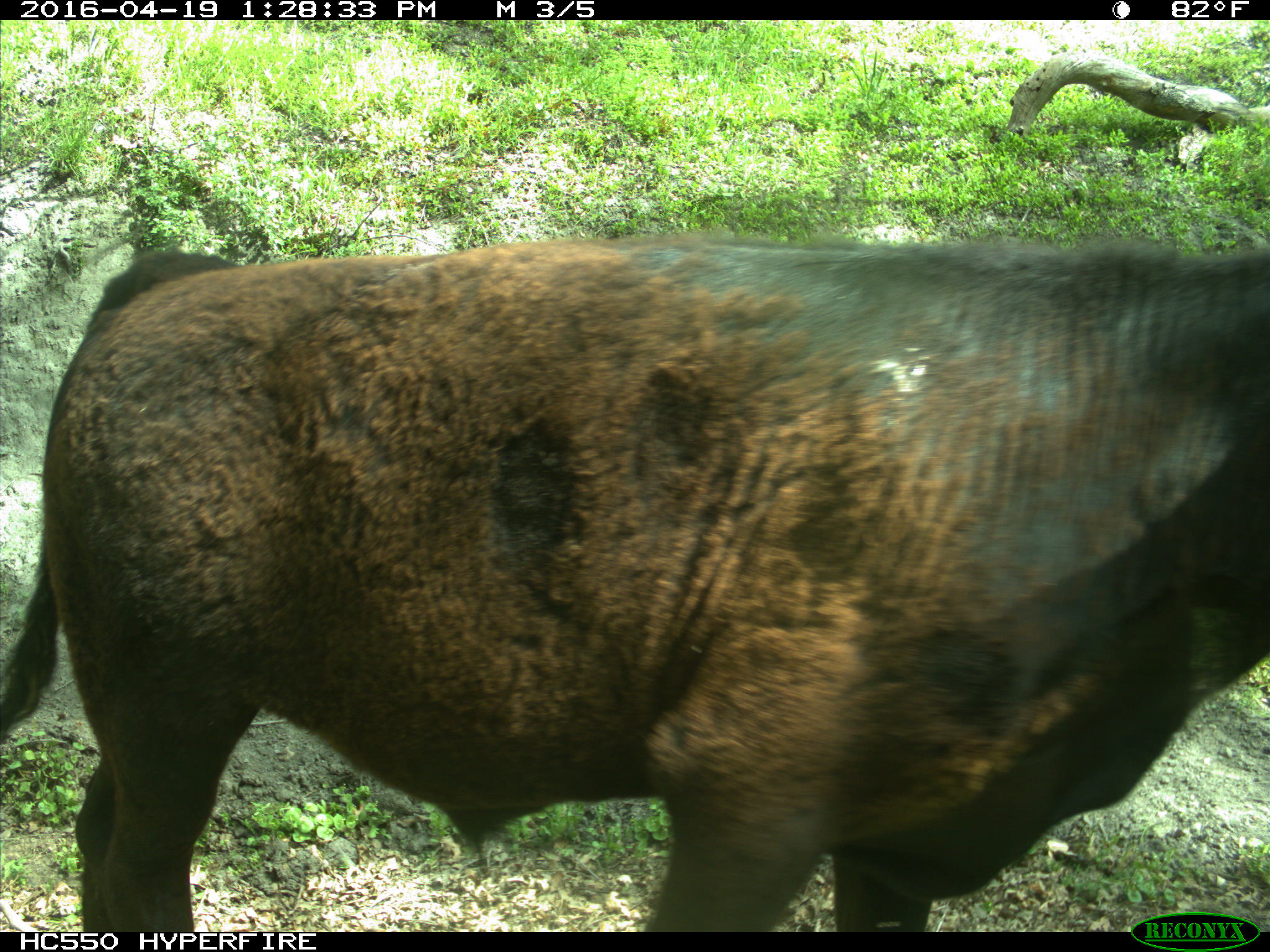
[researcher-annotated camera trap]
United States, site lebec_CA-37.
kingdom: Animalia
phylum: Chordata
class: Mammalia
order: Artiodactyla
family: Bovidae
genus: Bos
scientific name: Bos taurus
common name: domestic cow